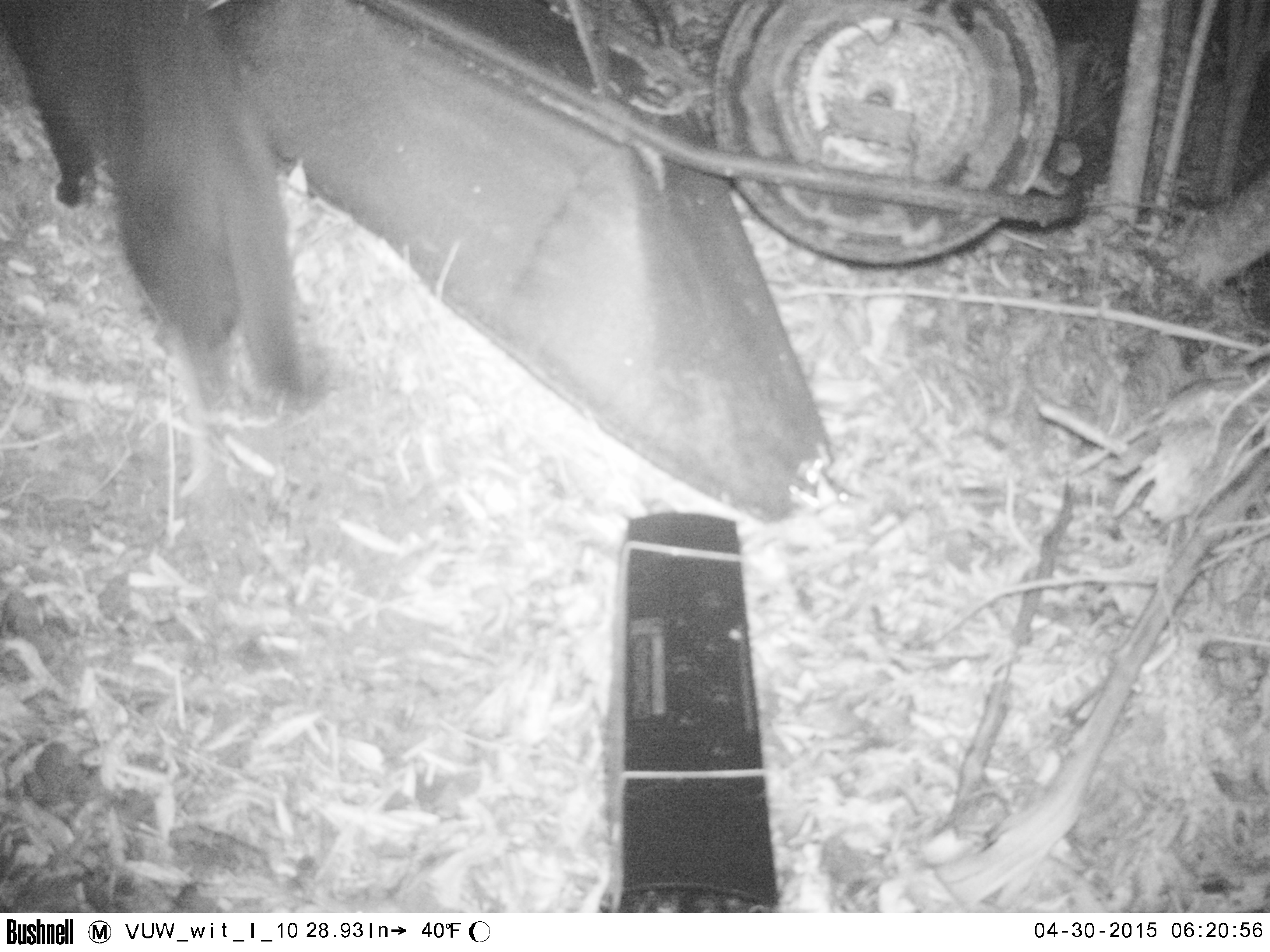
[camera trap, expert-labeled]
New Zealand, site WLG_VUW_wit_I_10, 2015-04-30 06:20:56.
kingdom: Animalia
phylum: Chordata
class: Mammalia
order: Carnivora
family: Felidae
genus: Felis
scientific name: Felis catus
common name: domestic cat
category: cat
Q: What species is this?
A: Cat (domestic cat) (Felis catus).